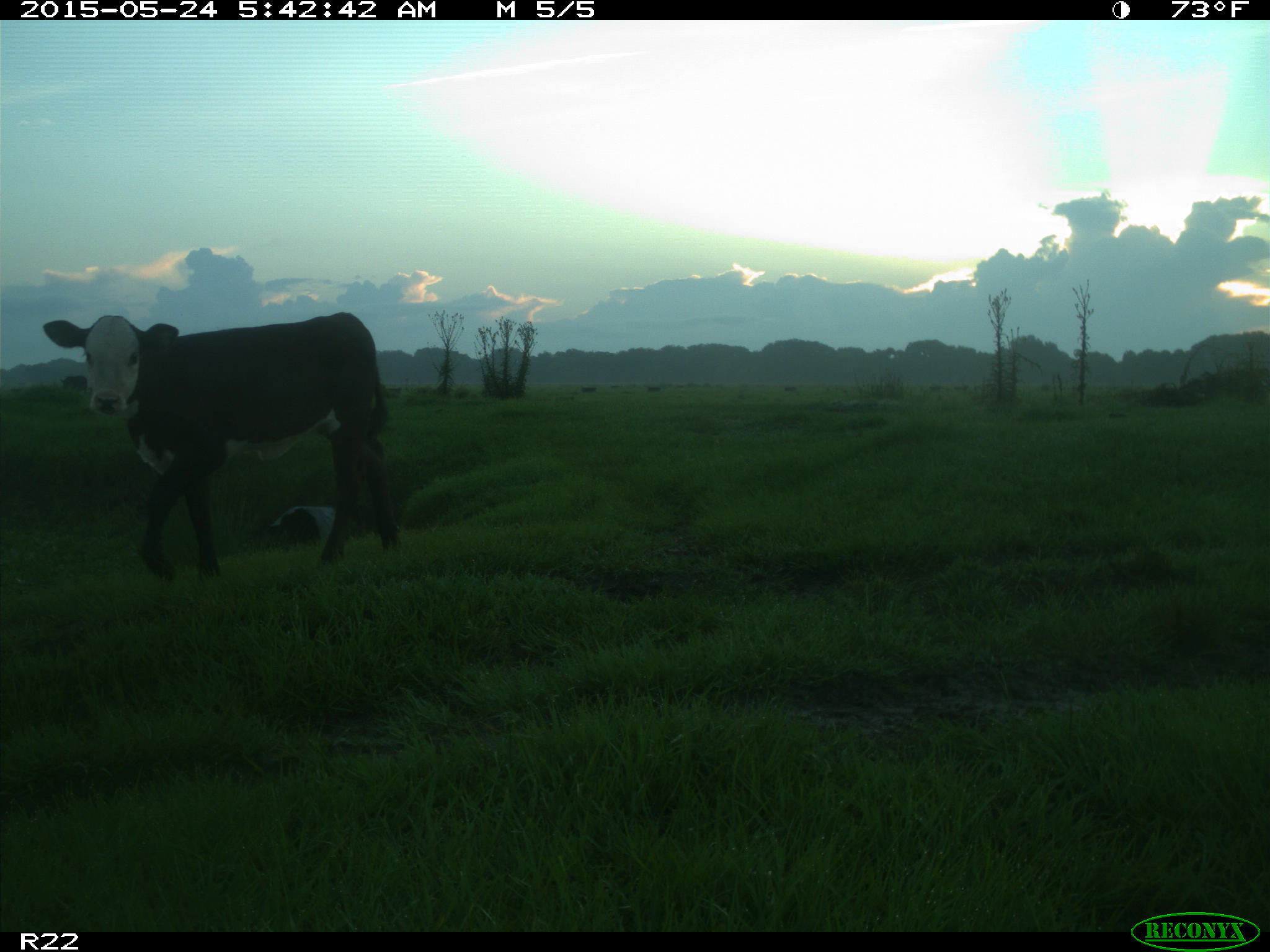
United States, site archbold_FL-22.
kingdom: Animalia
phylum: Chordata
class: Mammalia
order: Artiodactyla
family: Bovidae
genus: Bos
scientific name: Bos taurus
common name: domestic cow